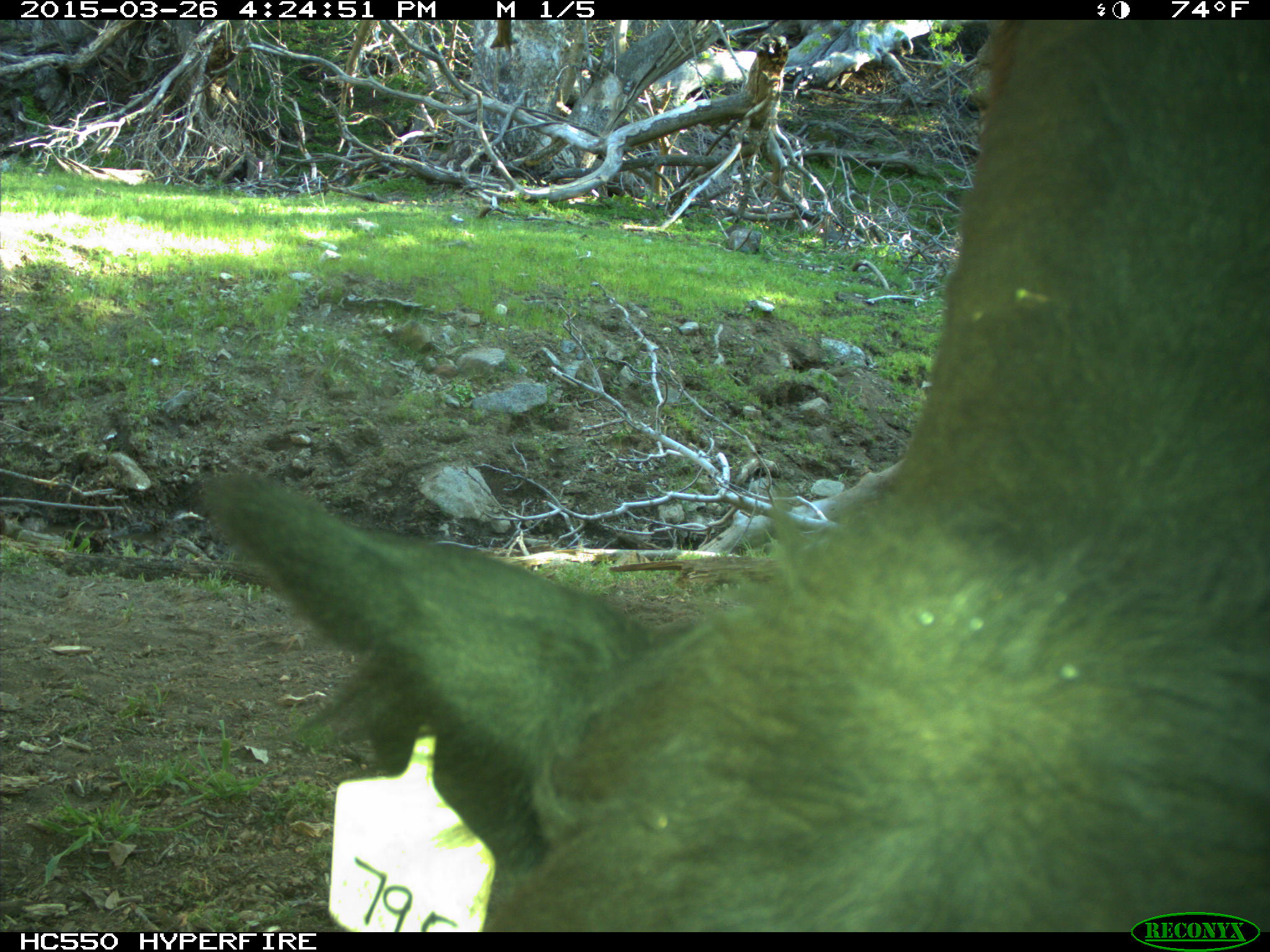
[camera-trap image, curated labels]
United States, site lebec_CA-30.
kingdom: Animalia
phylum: Chordata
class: Mammalia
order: Artiodactyla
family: Bovidae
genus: Bos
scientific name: Bos taurus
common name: domestic cow